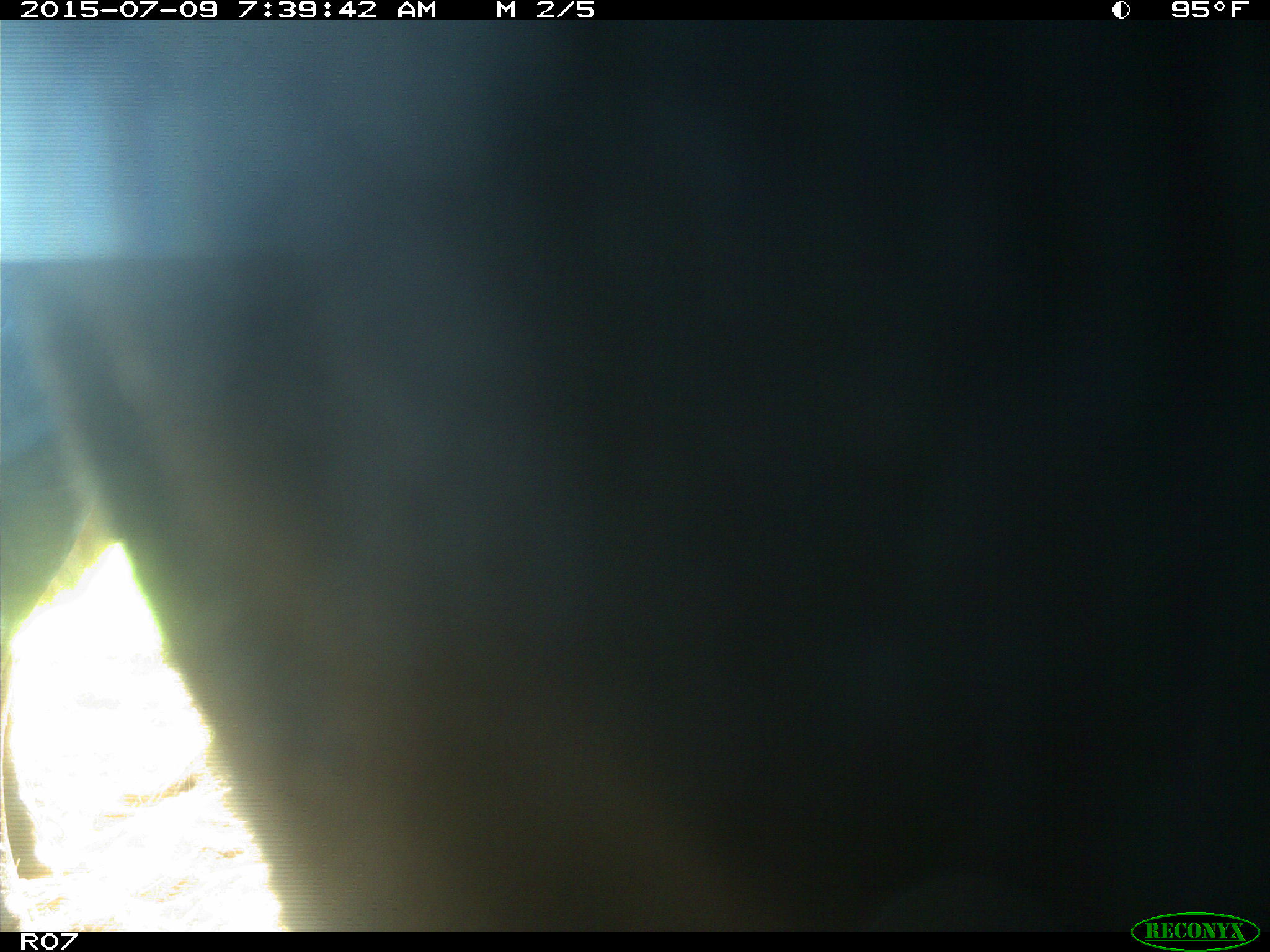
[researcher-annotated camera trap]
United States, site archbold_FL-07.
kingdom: Animalia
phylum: Chordata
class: Mammalia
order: Artiodactyla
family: Bovidae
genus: Bos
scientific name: Bos taurus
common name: domestic cow